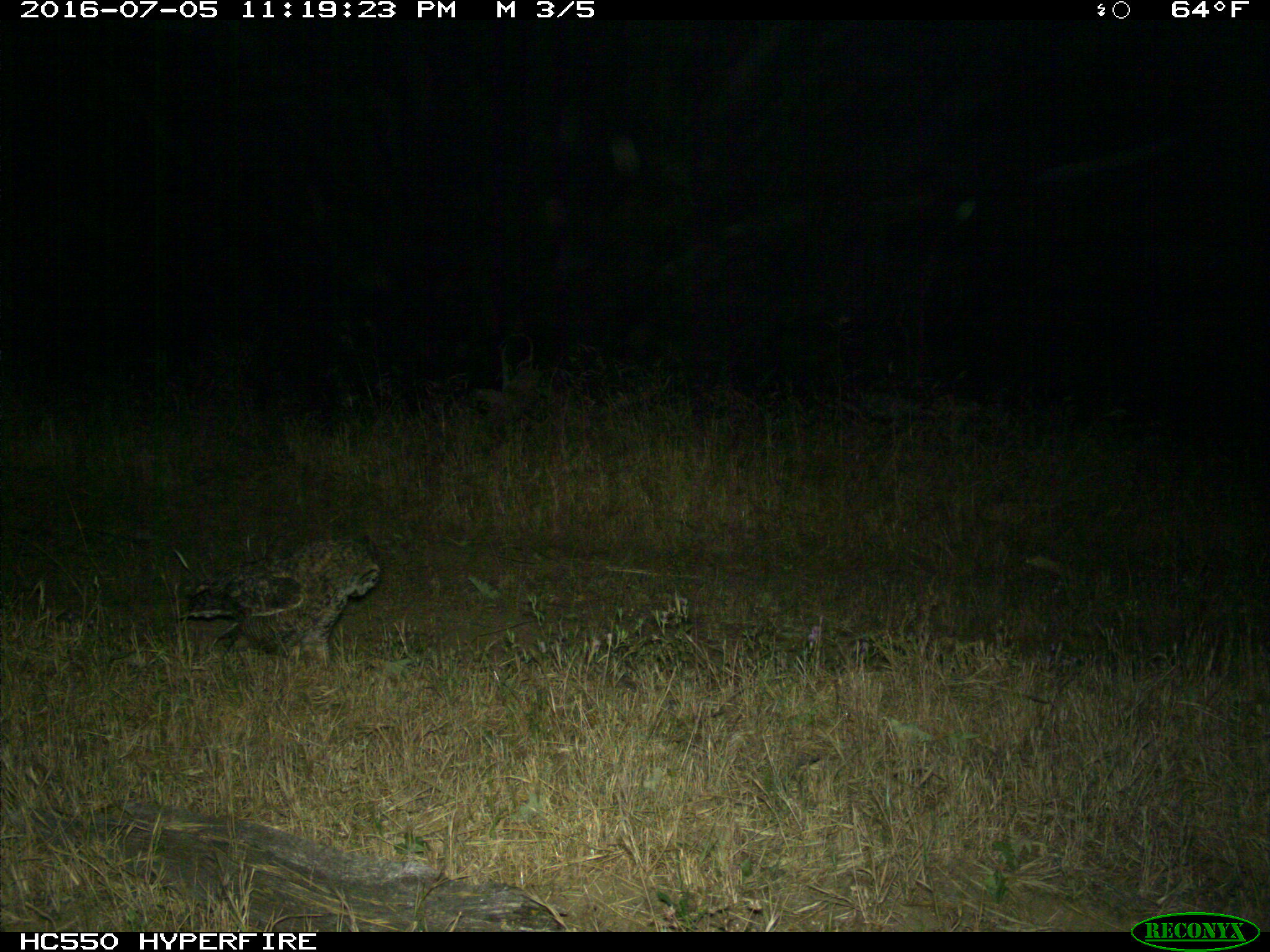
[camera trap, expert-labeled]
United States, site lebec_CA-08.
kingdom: Animalia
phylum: Chordata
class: Aves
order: Accipitriformes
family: Accipitridae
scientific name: Accipitridae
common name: acciptirids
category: unidentified accipitrid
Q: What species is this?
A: Unidentified accipitrid (acciptirids) (Accipitridae).